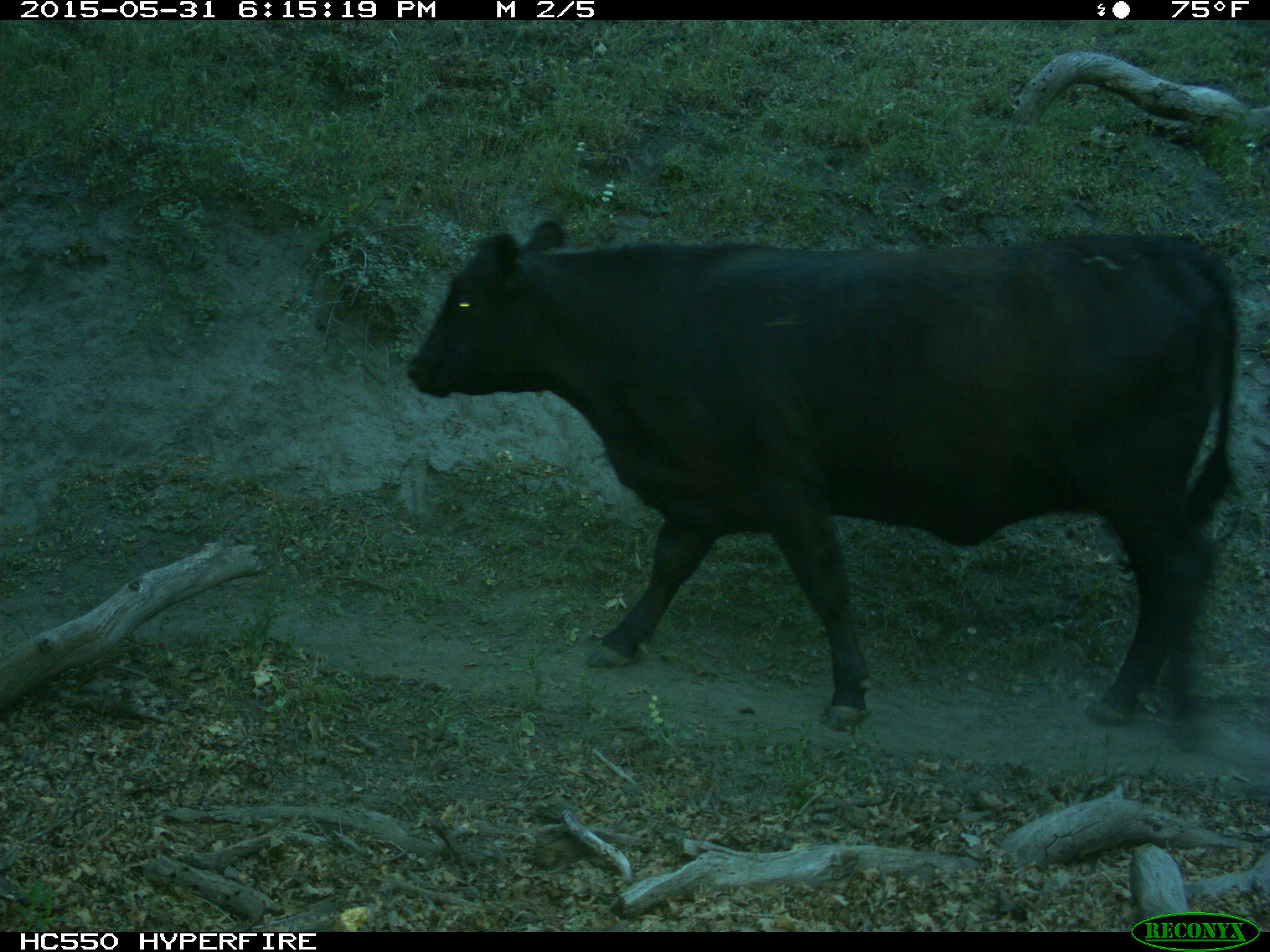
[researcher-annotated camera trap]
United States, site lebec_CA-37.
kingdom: Animalia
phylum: Chordata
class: Mammalia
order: Artiodactyla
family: Bovidae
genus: Bos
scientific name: Bos taurus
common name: domestic cow